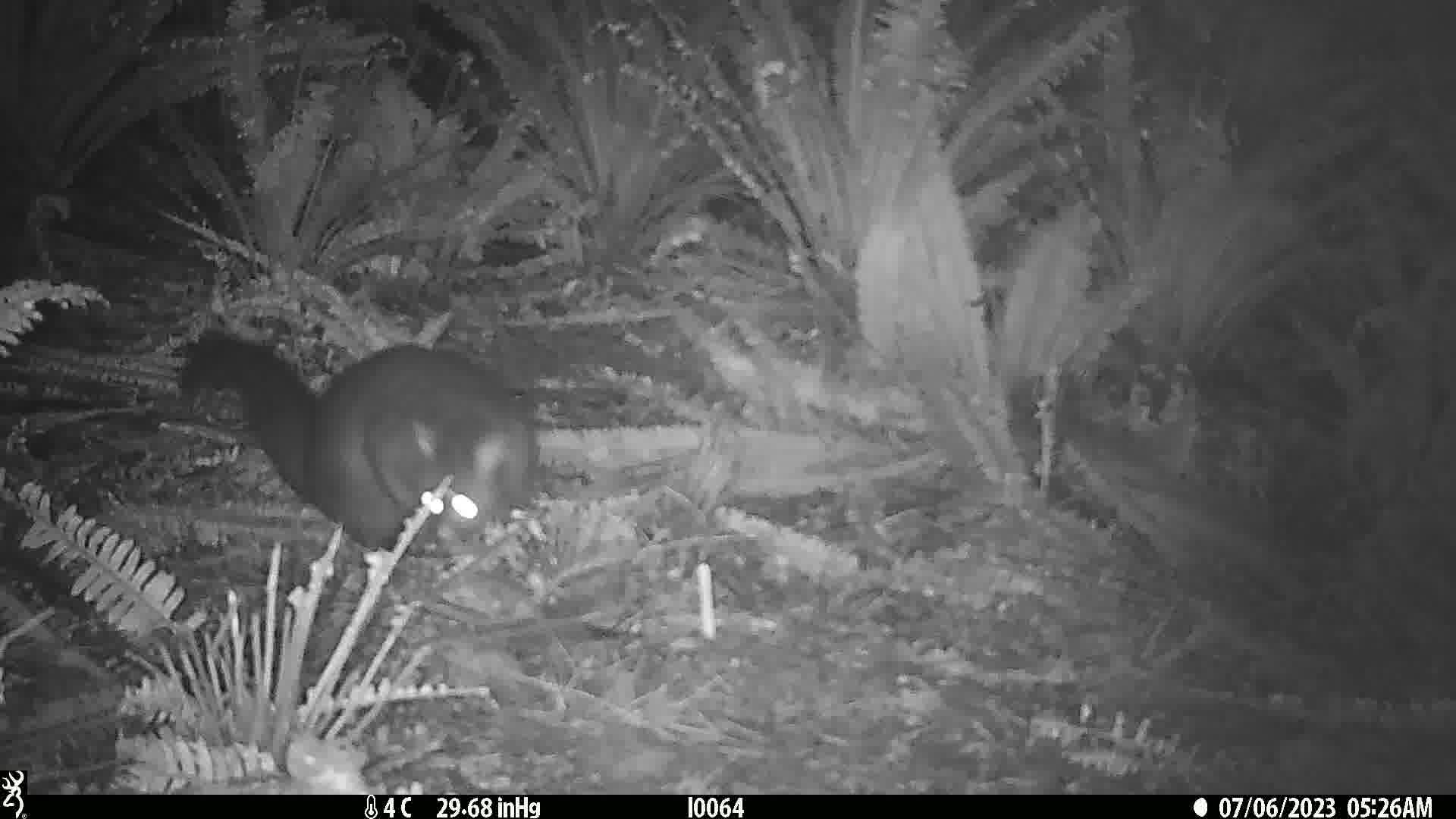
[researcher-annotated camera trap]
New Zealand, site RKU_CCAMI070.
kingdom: Animalia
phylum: Chordata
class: Mammalia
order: Diprotodontia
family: Phalangeridae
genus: Trichosurus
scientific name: Trichosurus vulpecula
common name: common brushtail possum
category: possum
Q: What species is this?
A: Possum (common brushtail possum) (Trichosurus vulpecula).